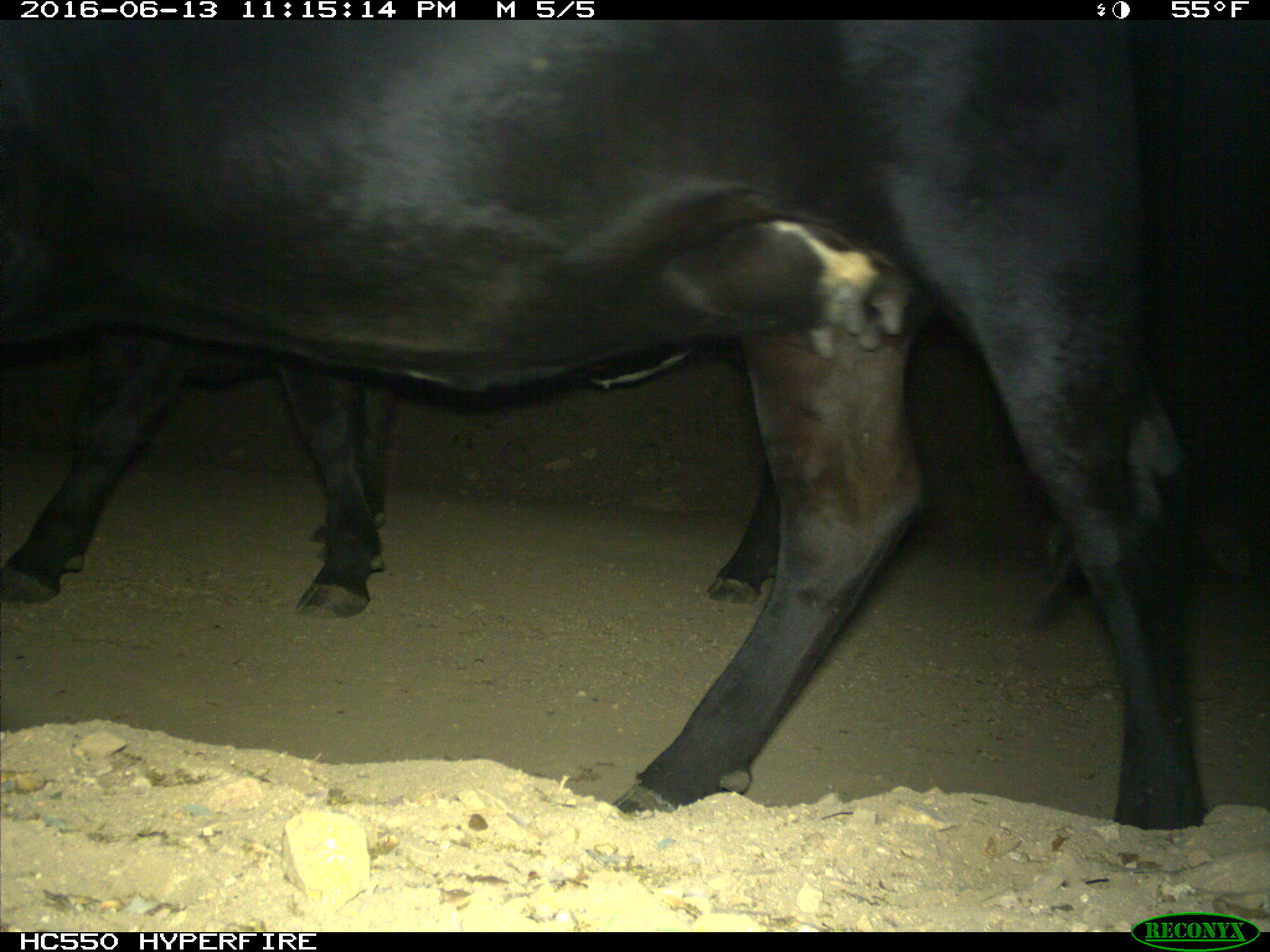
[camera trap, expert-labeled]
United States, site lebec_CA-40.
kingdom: Animalia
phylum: Chordata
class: Mammalia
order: Artiodactyla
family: Bovidae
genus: Bos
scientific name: Bos taurus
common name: domestic cow